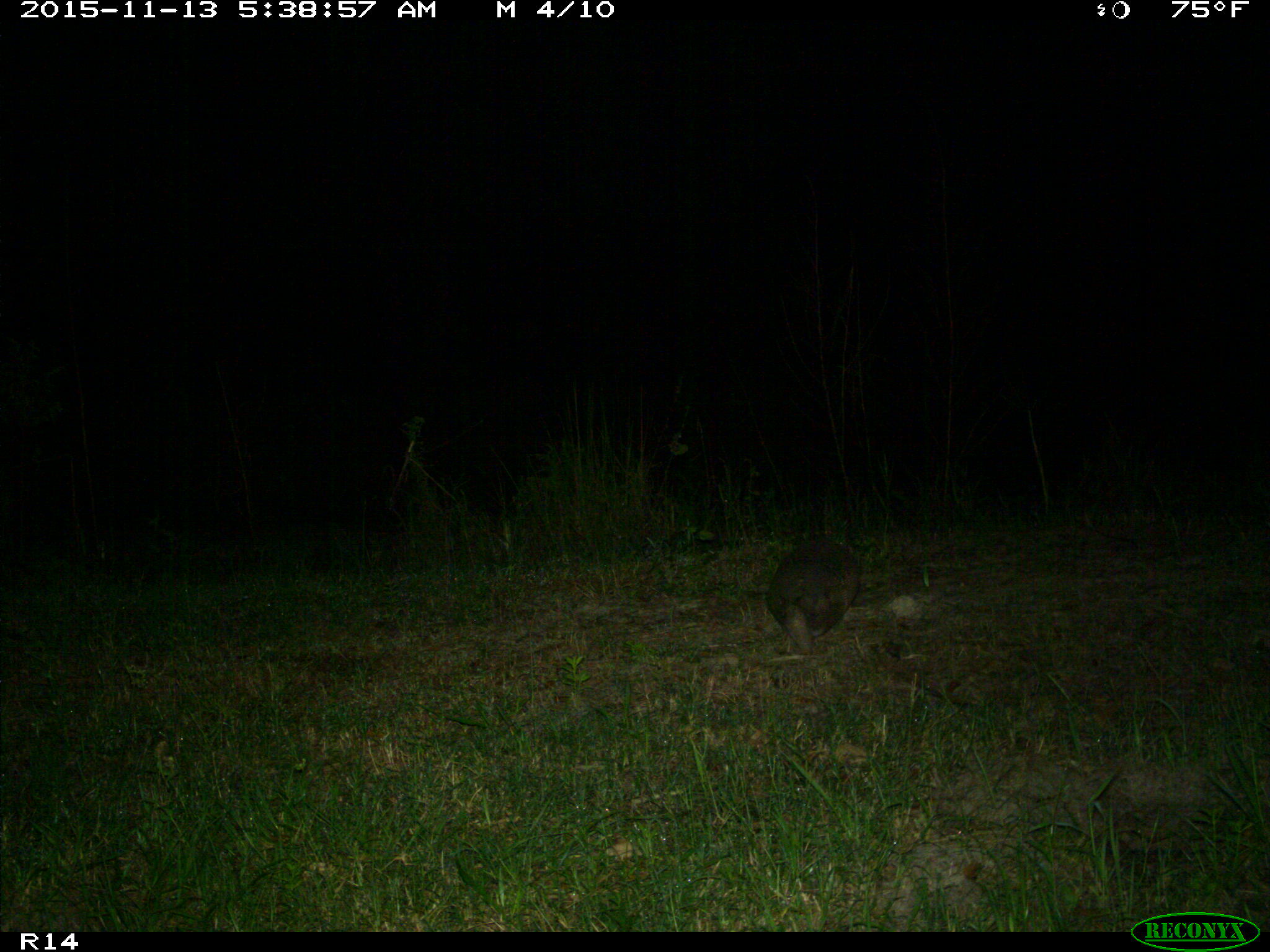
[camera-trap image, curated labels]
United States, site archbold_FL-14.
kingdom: Animalia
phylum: Chordata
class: Mammalia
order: Cingulata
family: Dasypodidae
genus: Dasypus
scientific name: Dasypus novemcinctus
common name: nine-banded armadillo